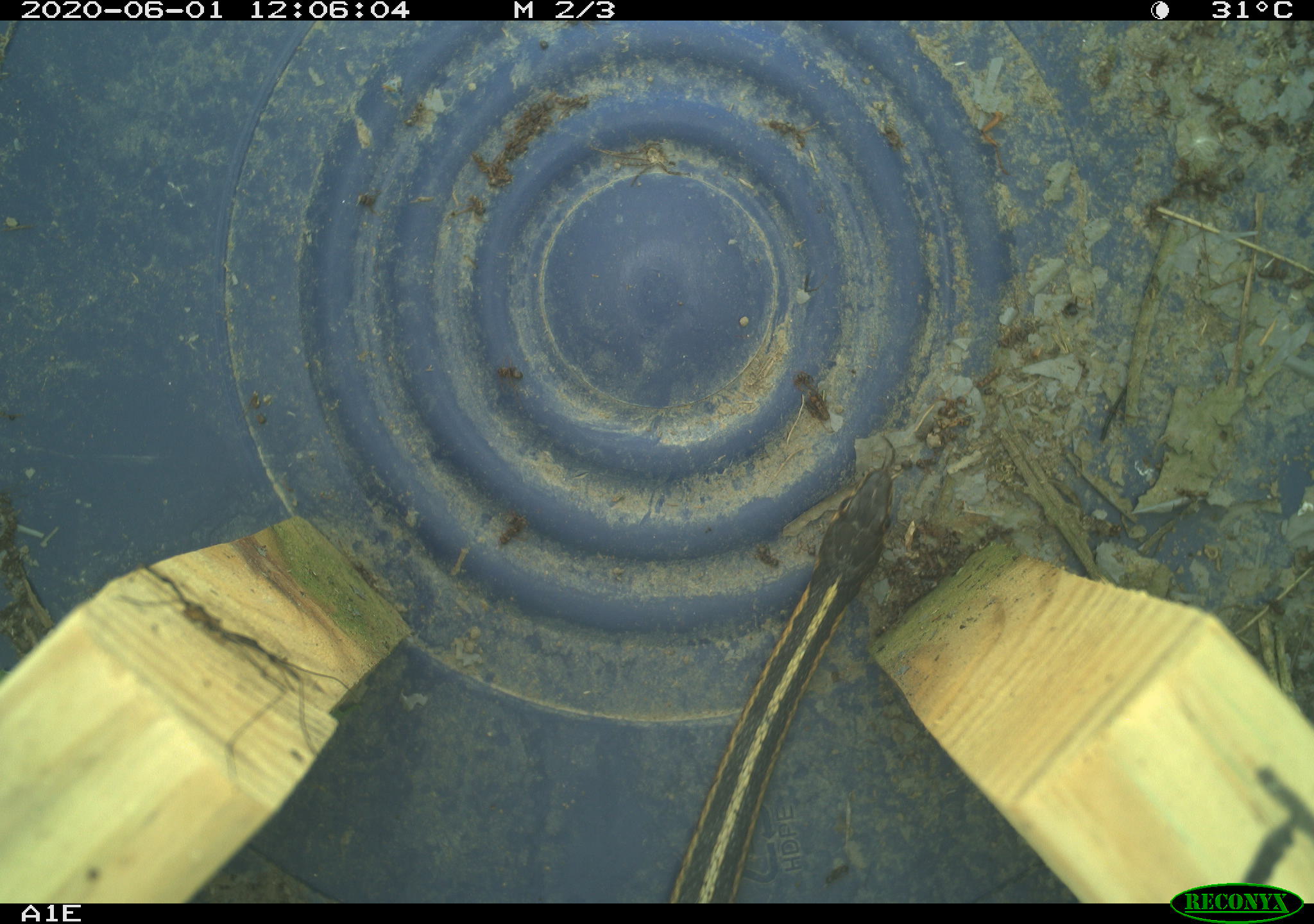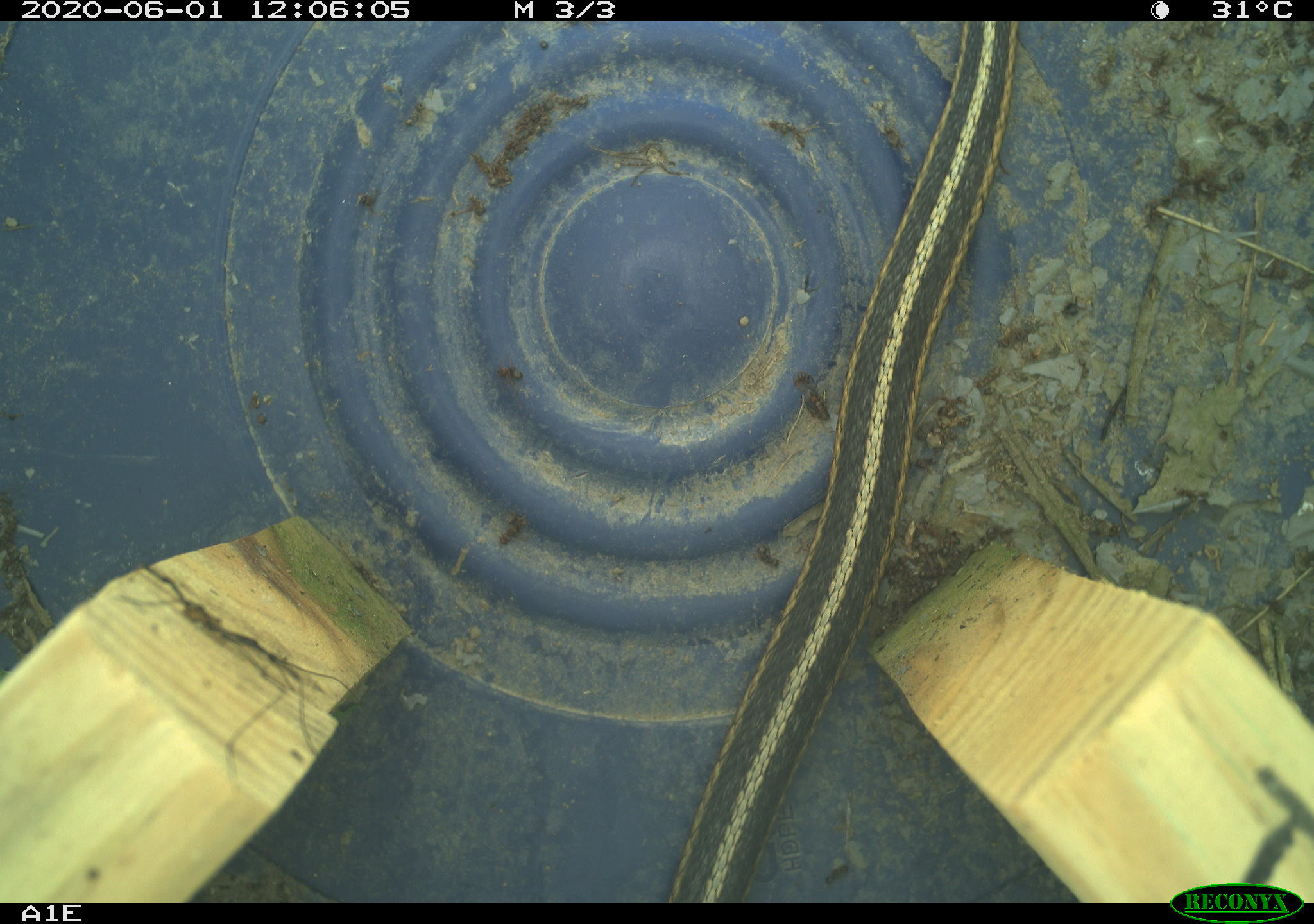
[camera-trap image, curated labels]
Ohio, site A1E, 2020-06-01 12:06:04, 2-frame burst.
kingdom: Animalia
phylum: Chordata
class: Reptilia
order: Squamata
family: Colubridae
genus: Thamnophis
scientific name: Thamnophis sirtalis sirtalis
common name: eastern gartersnake